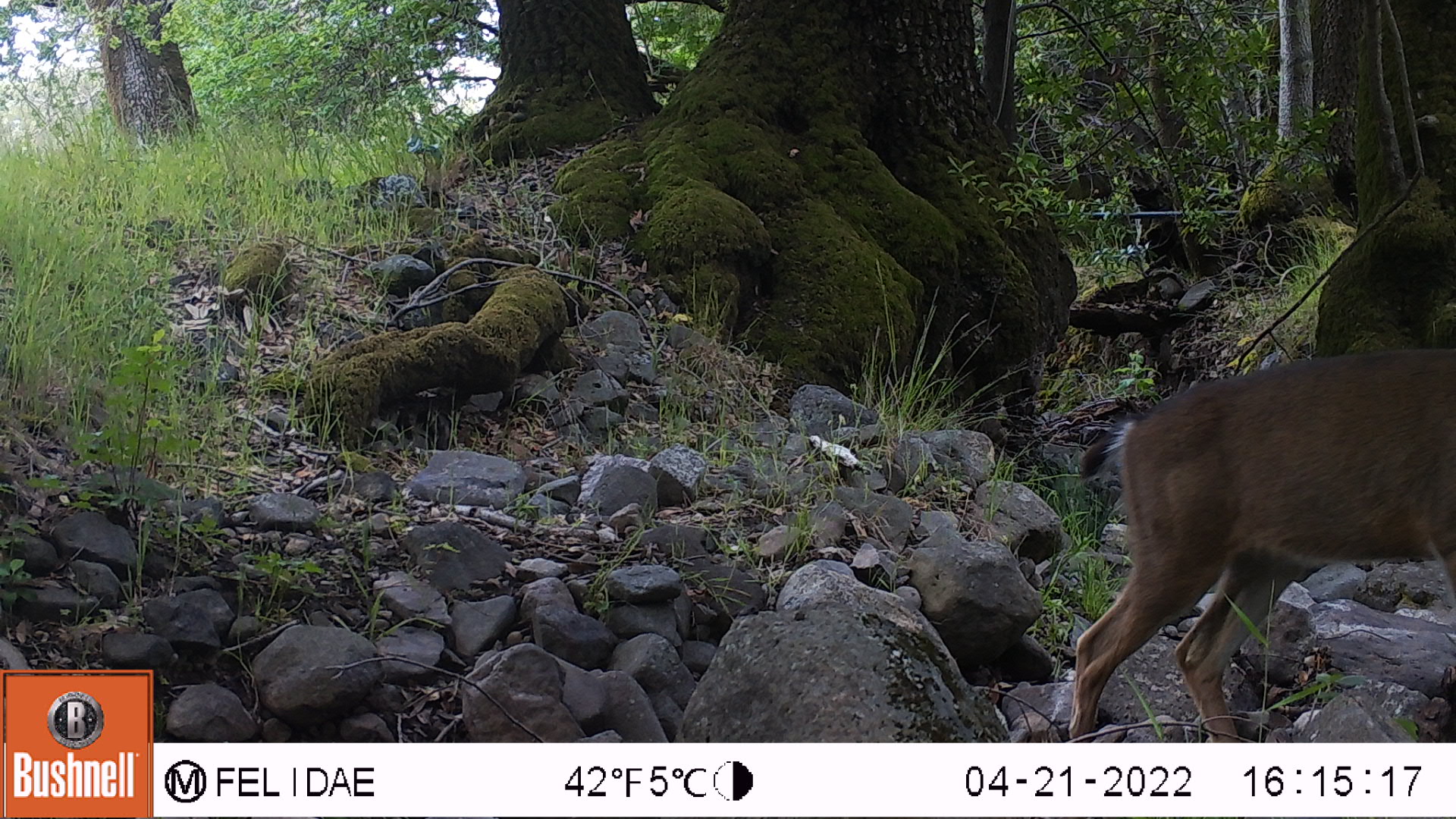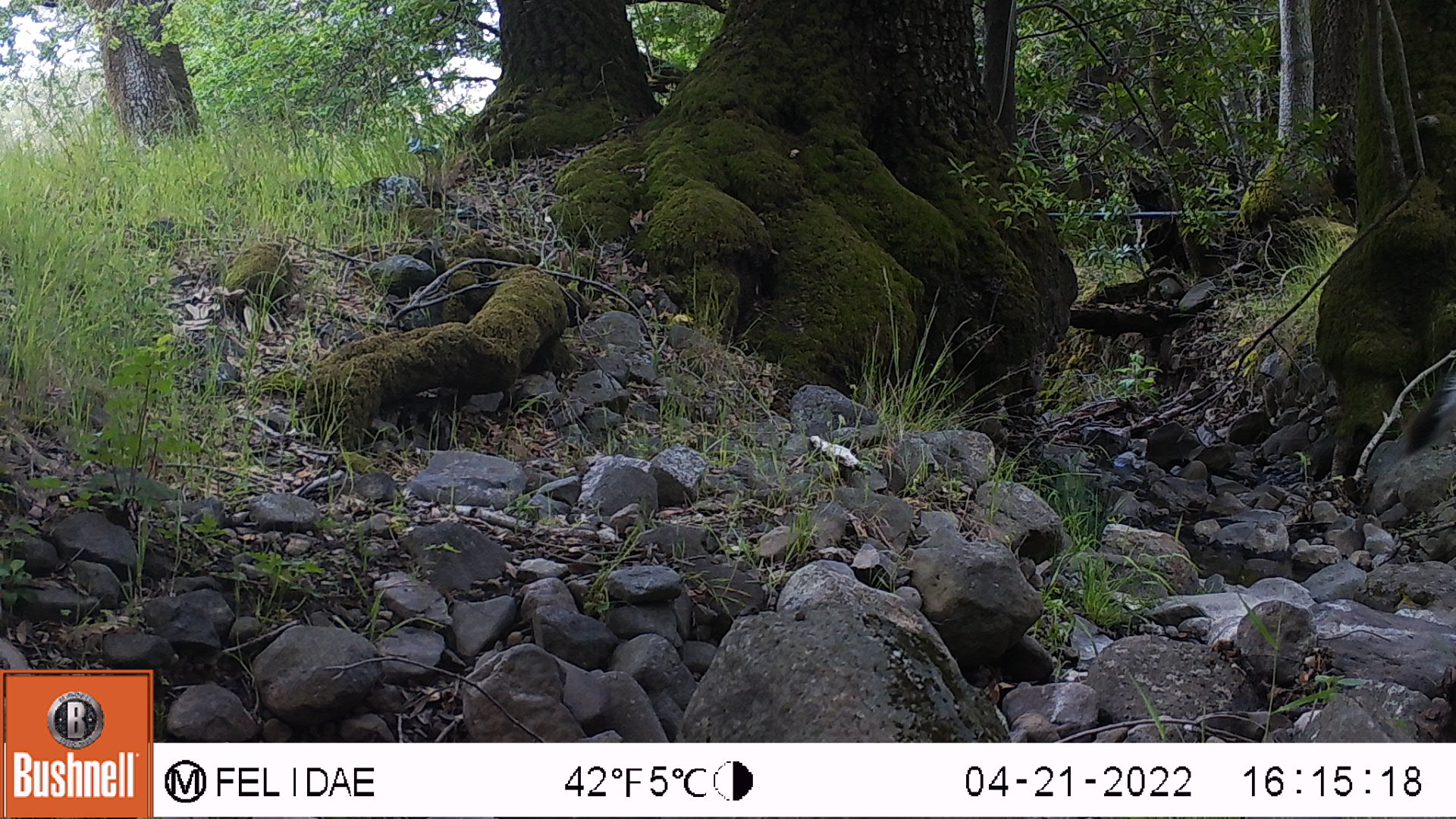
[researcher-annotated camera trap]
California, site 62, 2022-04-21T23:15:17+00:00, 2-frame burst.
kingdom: Animalia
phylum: Chordata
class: Mammalia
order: Artiodactyla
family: Cervidae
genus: Odocoileus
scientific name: Odocoileus hemionus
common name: mule deer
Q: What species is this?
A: Mule deer (Odocoileus hemionus).